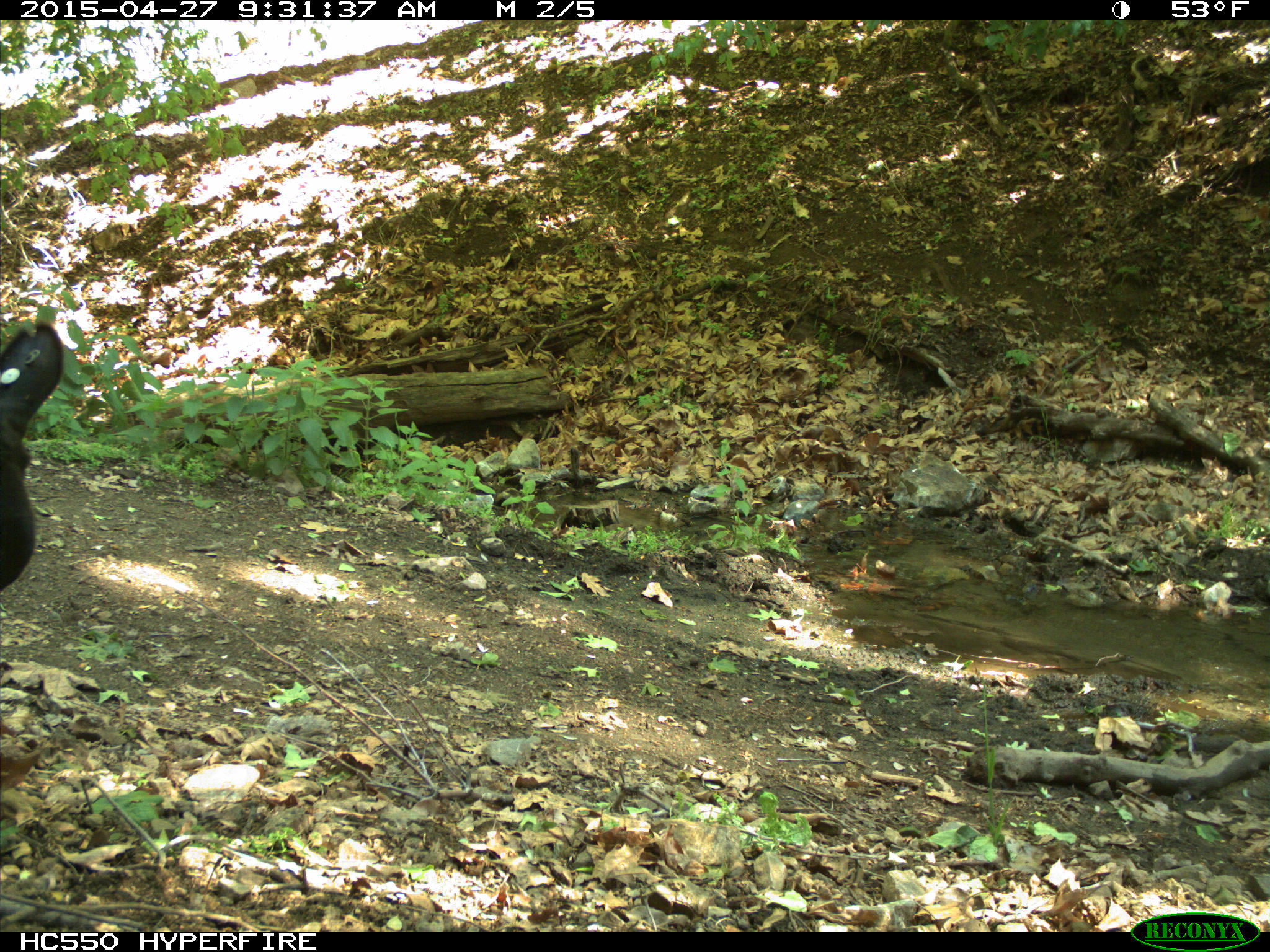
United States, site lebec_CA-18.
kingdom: Animalia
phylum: Chordata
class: Mammalia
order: Artiodactyla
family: Bovidae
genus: Bos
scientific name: Bos taurus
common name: domestic cow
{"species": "Bos taurus (domestic cow)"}